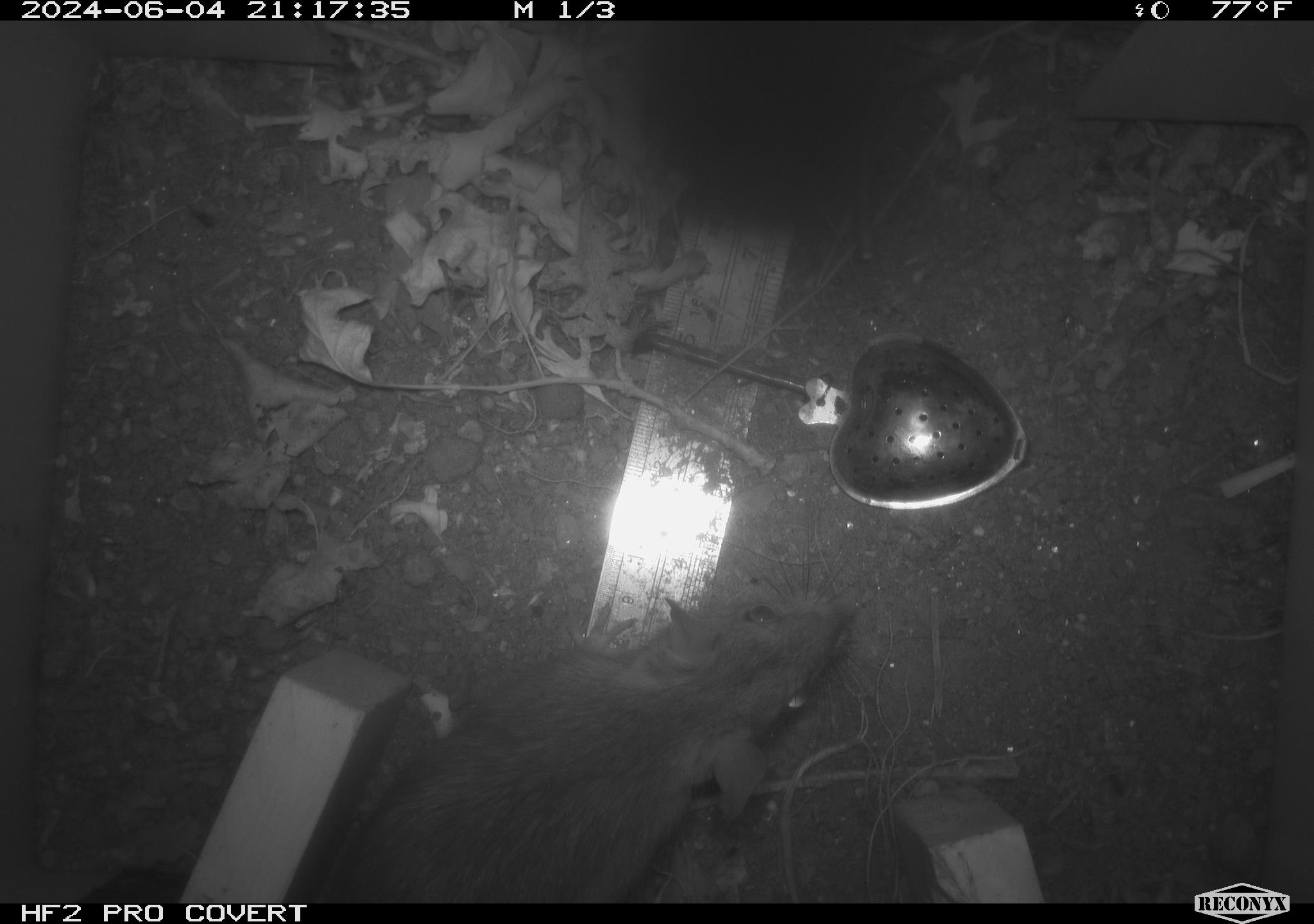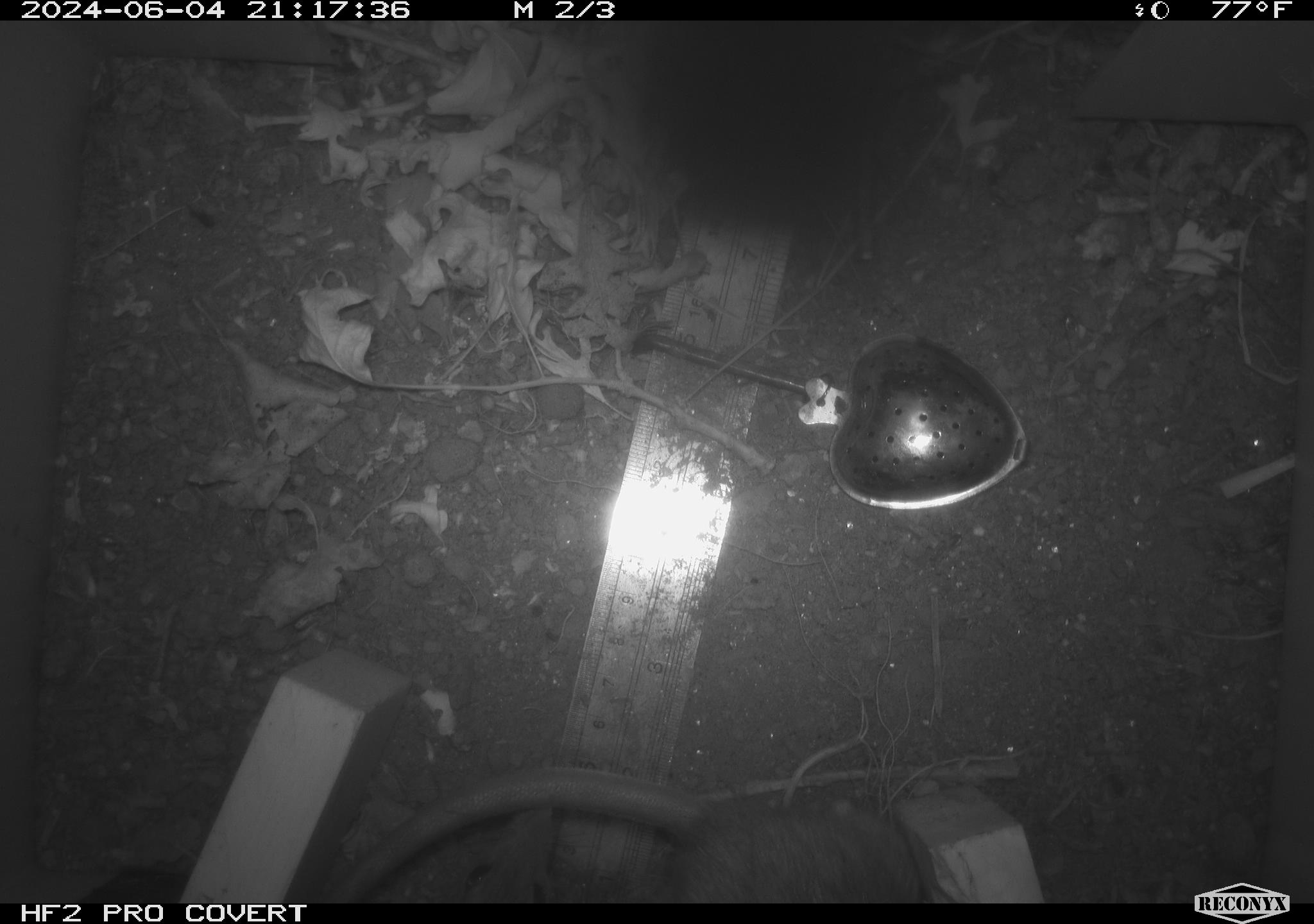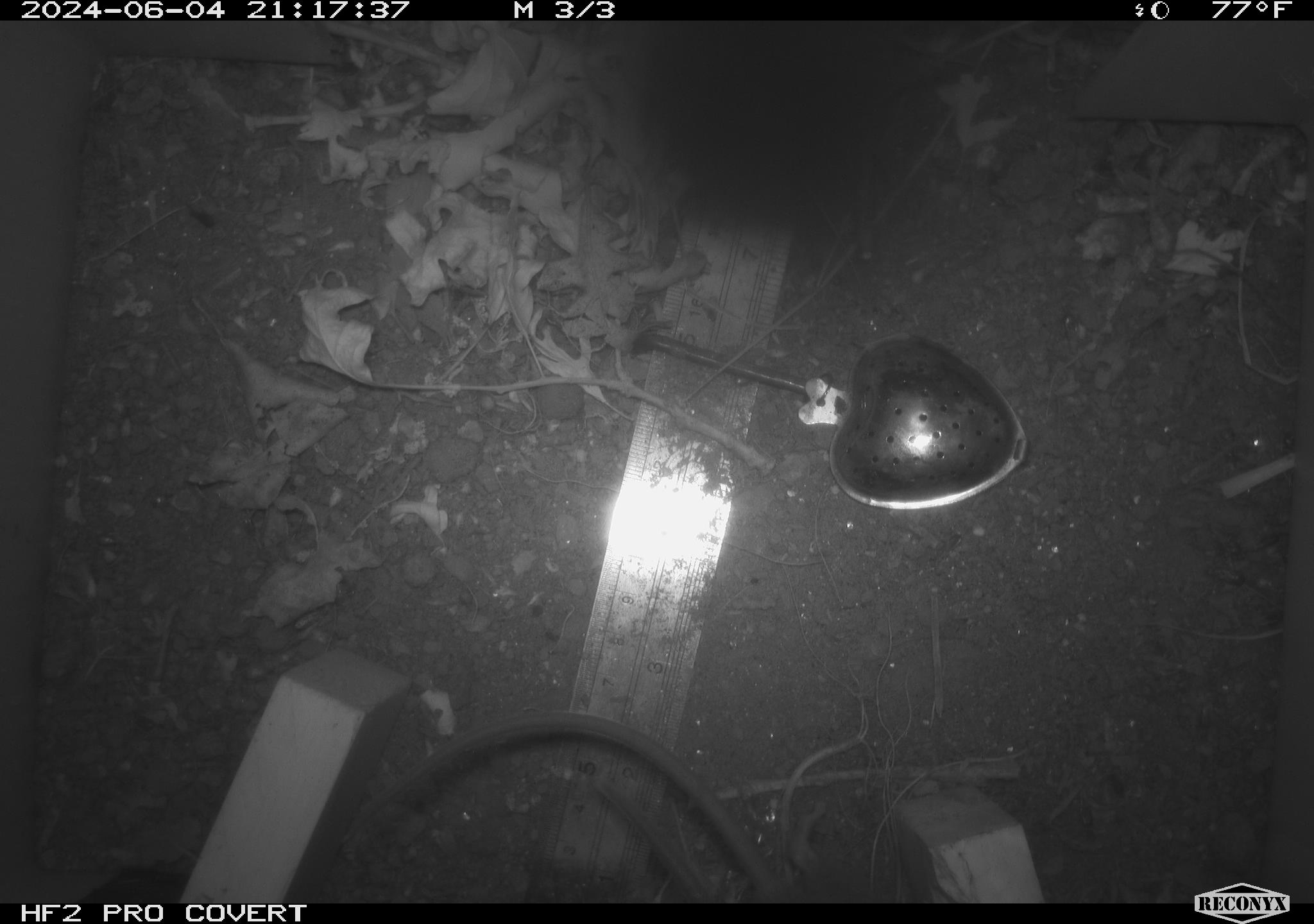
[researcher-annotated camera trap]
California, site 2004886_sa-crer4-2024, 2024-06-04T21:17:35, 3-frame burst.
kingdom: Animalia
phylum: Chordata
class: Mammalia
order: Rodentia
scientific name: Rodentia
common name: mouse species